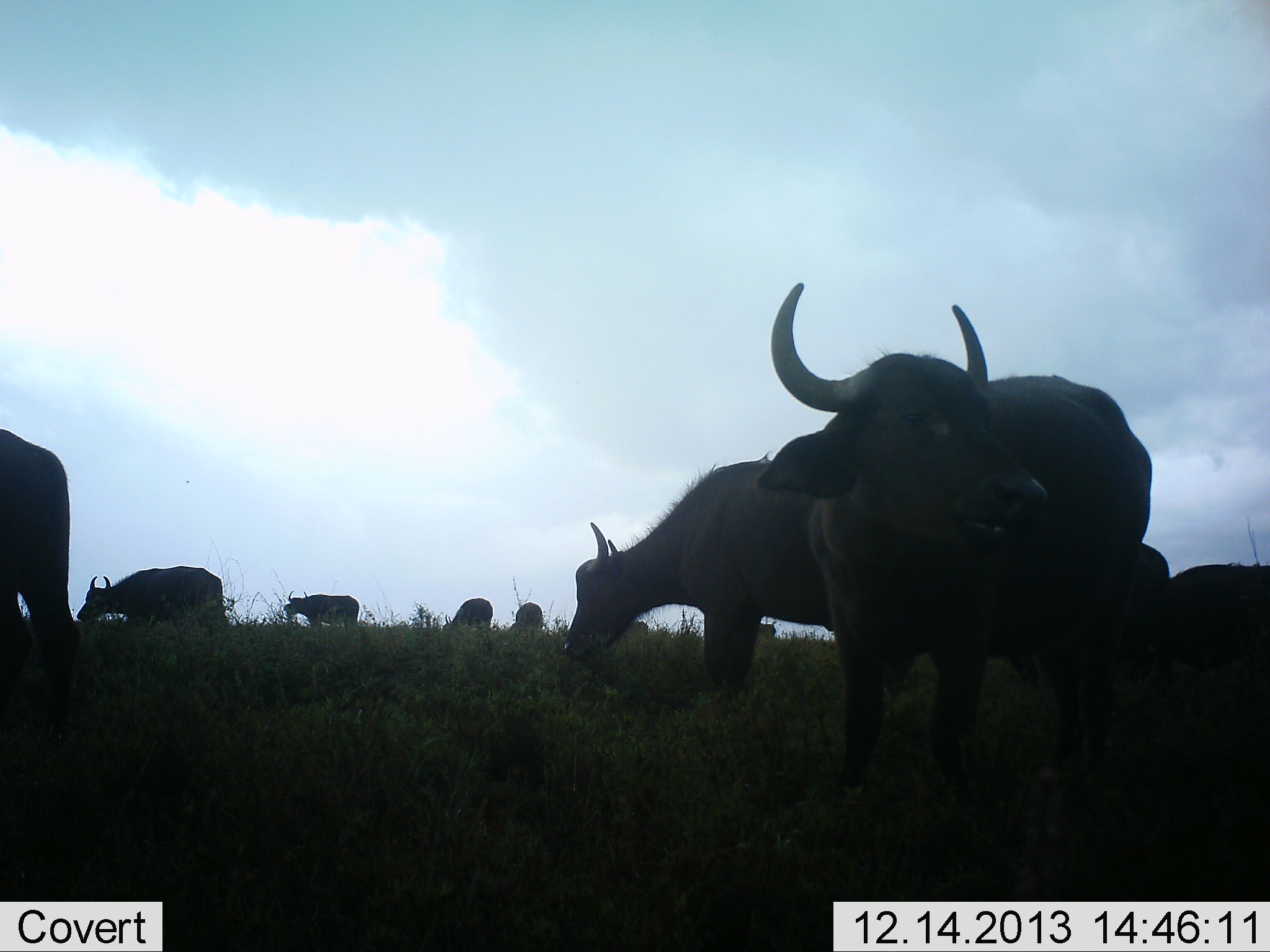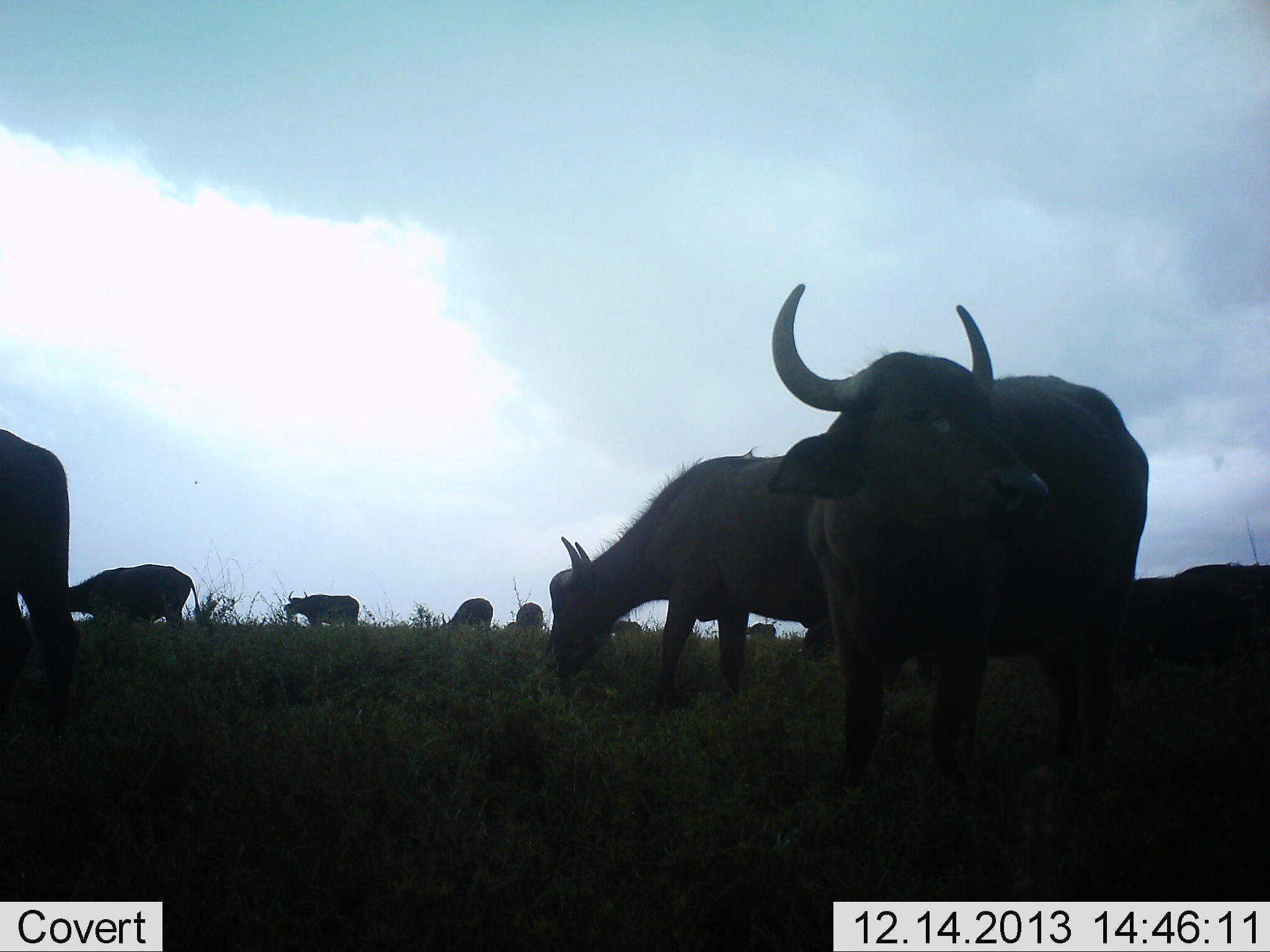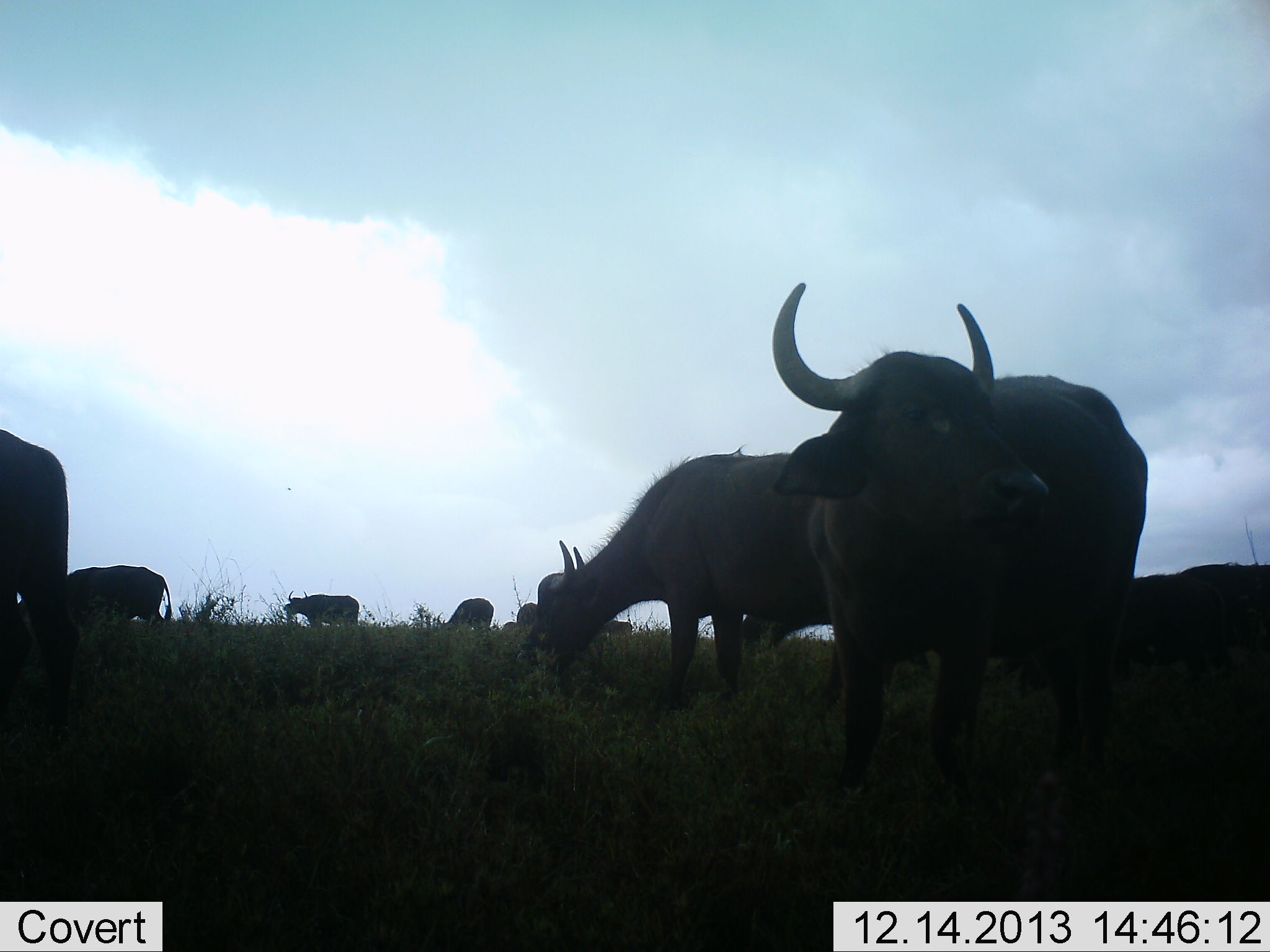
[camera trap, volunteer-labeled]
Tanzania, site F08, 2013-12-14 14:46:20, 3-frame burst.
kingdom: Animalia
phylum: Chordata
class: Mammalia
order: Artiodactyla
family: Bovidae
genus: Syncerus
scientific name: Syncerus caffer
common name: cape buffalo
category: buffalo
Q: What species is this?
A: Buffalo (cape buffalo) (Syncerus caffer).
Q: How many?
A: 11-50.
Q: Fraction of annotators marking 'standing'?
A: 70%.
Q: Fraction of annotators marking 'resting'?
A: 0%.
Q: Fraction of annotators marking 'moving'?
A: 60%.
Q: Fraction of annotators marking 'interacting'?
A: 0%.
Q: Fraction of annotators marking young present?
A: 0%.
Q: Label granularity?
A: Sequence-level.